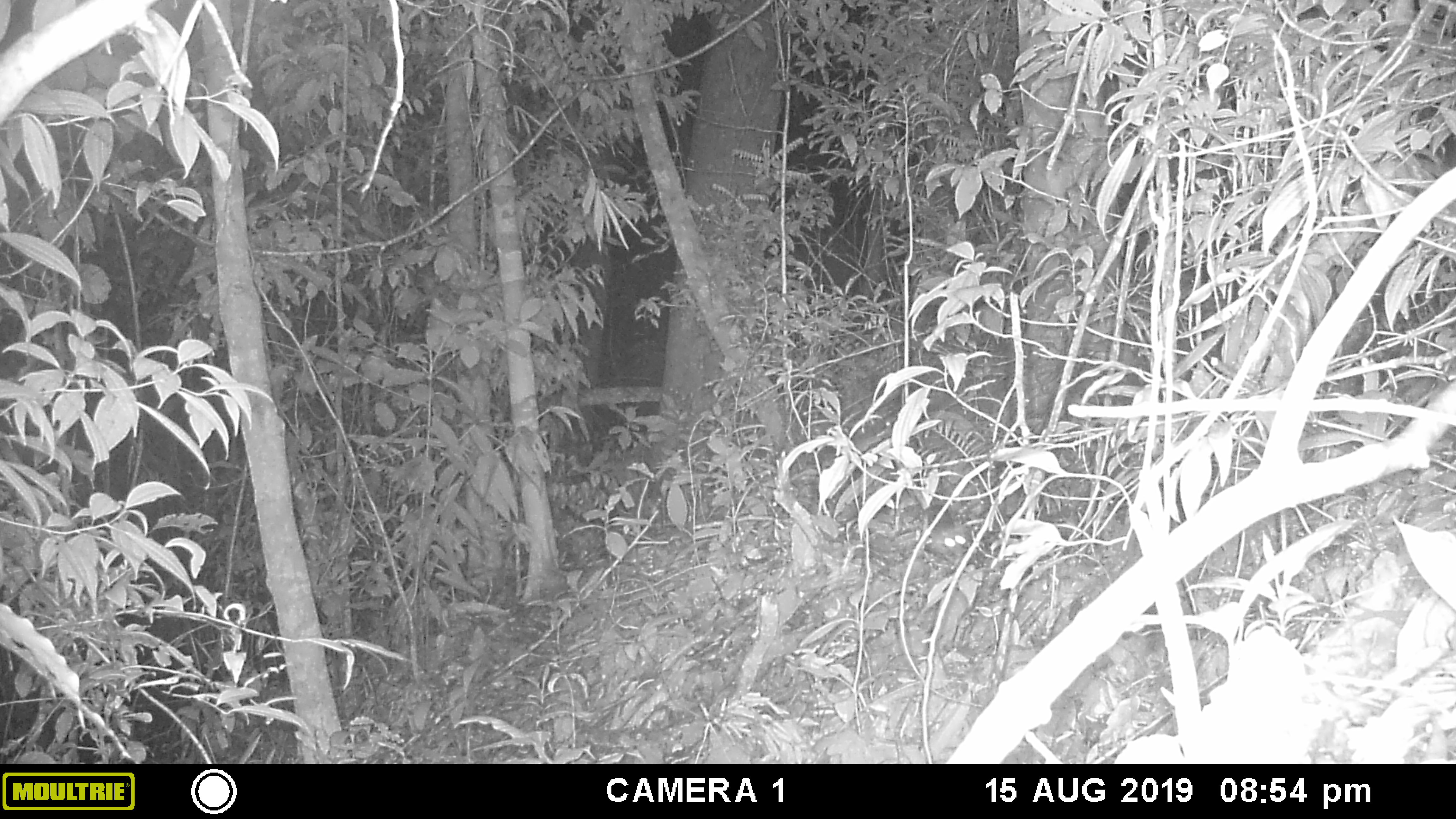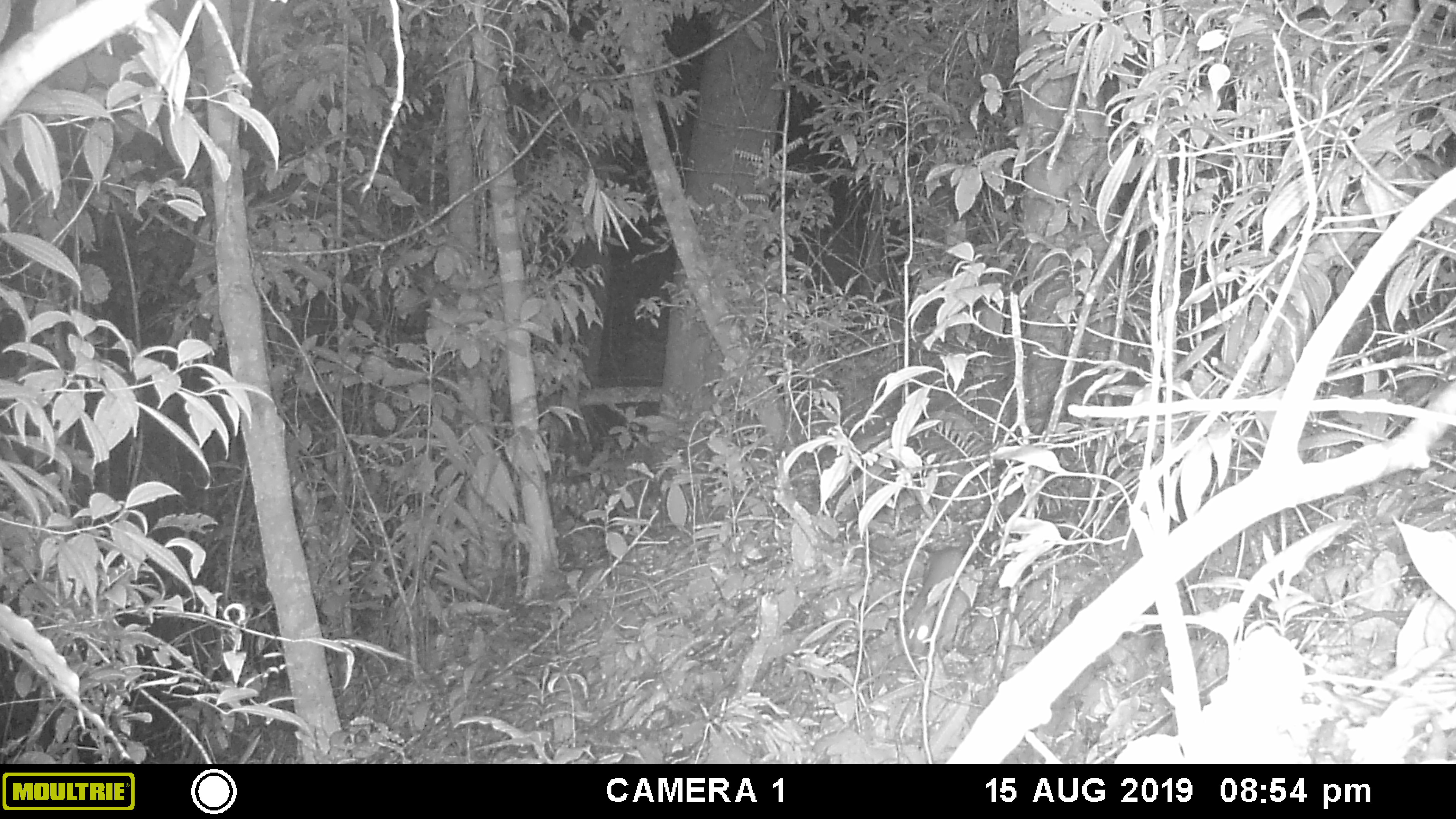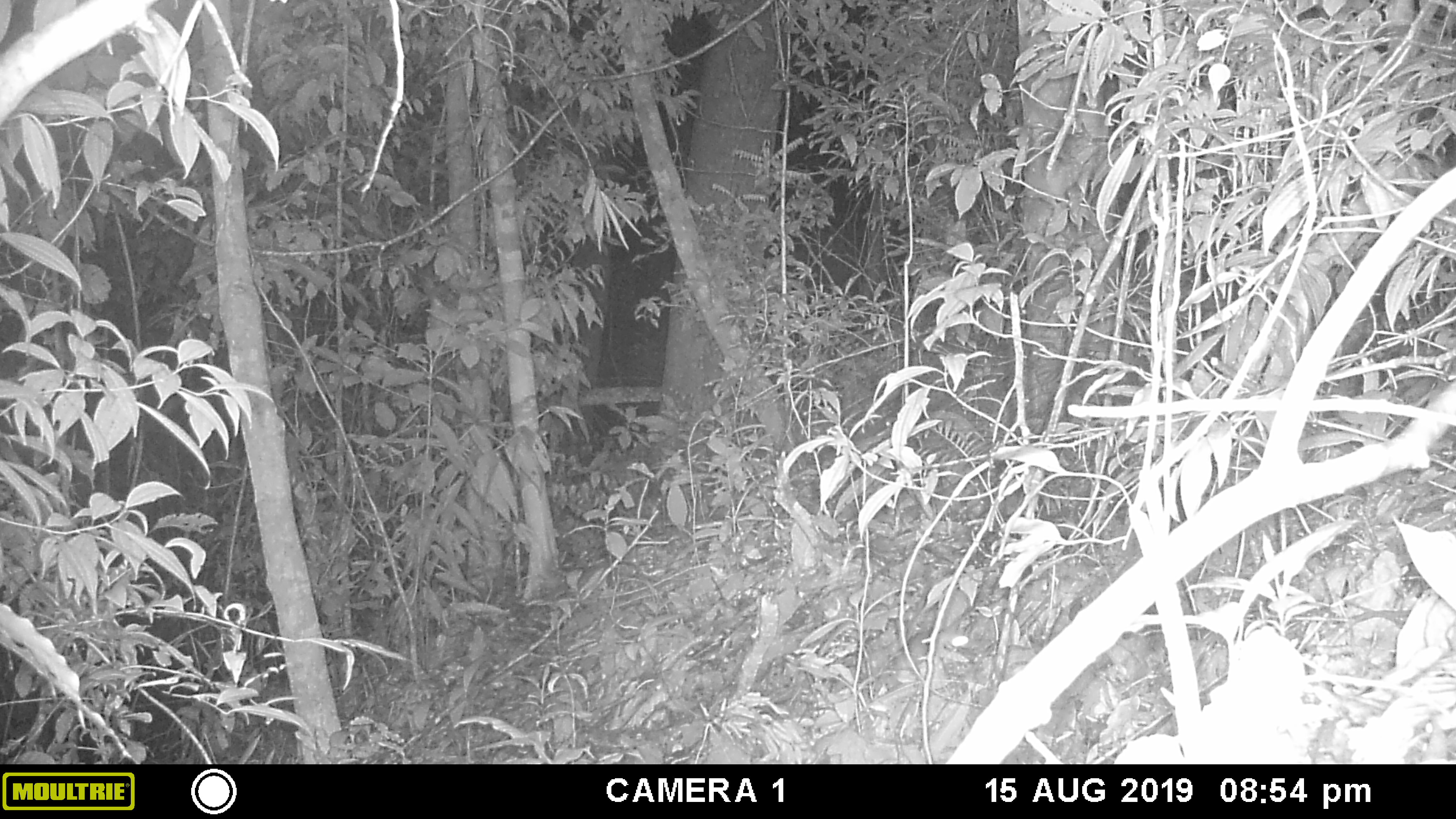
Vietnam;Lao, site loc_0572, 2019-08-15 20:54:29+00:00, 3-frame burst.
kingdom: Animalia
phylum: Chordata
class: Mammalia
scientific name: Mammalia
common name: mammal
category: unidentified small mammal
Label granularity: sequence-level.